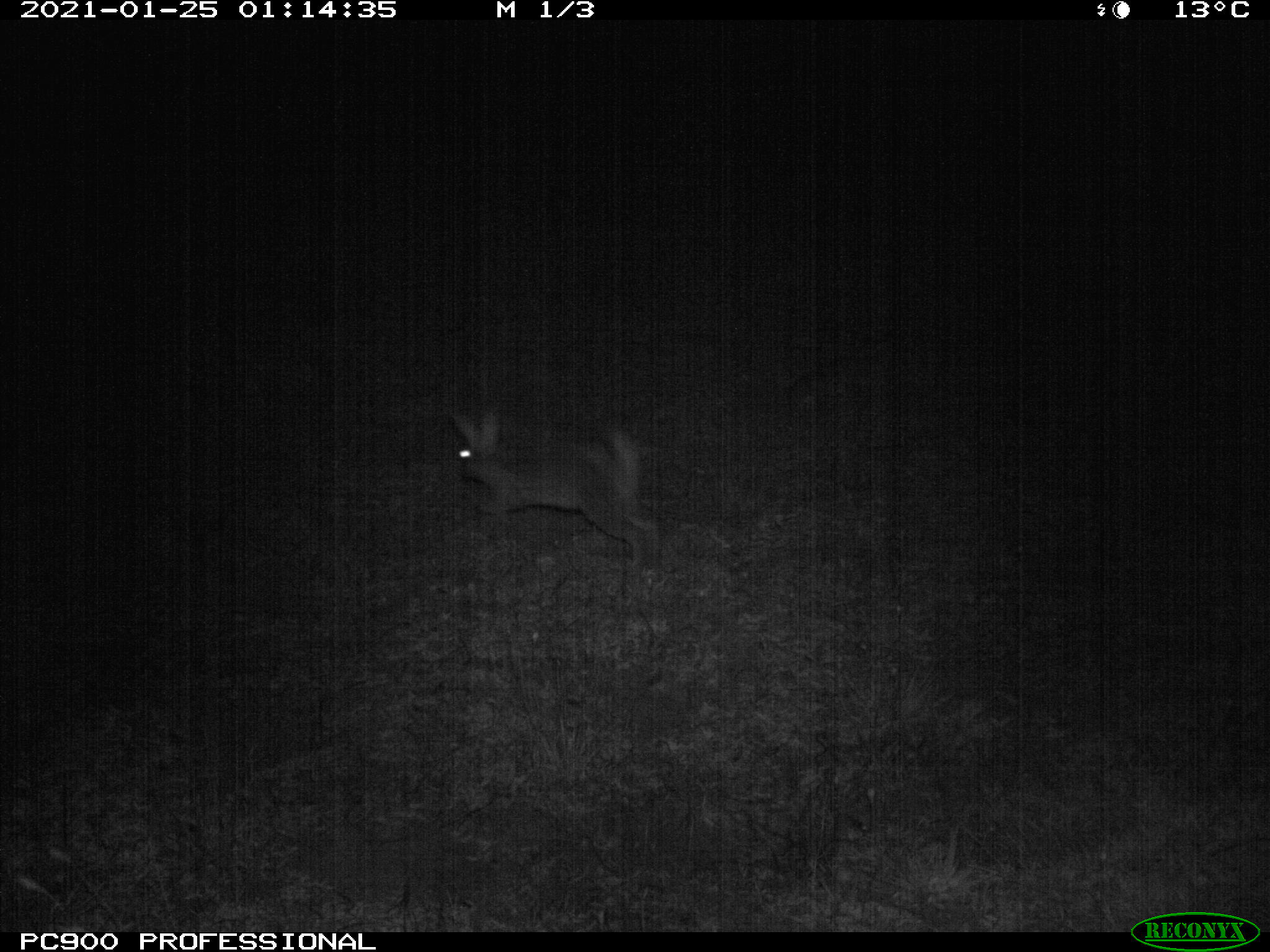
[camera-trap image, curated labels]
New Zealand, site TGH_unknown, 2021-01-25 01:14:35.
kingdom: Animalia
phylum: Chordata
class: Mammalia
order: Lagomorpha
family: Leporidae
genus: Oryctolagus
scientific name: Oryctolagus cuniculus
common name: european rabbit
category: rabbit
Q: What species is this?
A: Rabbit (european rabbit) (Oryctolagus cuniculus).